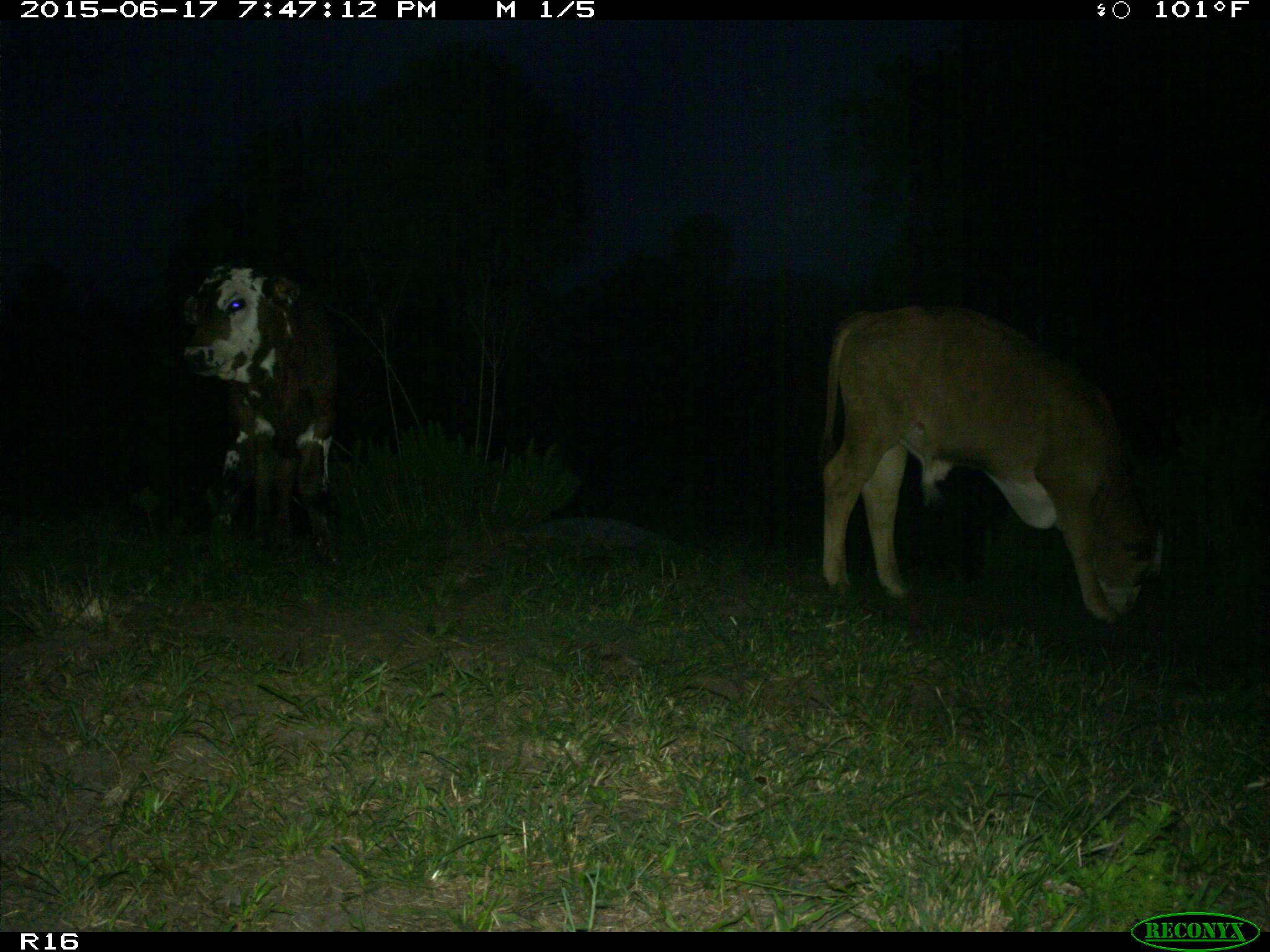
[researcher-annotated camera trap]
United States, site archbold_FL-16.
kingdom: Animalia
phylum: Chordata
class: Mammalia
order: Artiodactyla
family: Bovidae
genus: Bos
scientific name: Bos taurus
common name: domestic cow